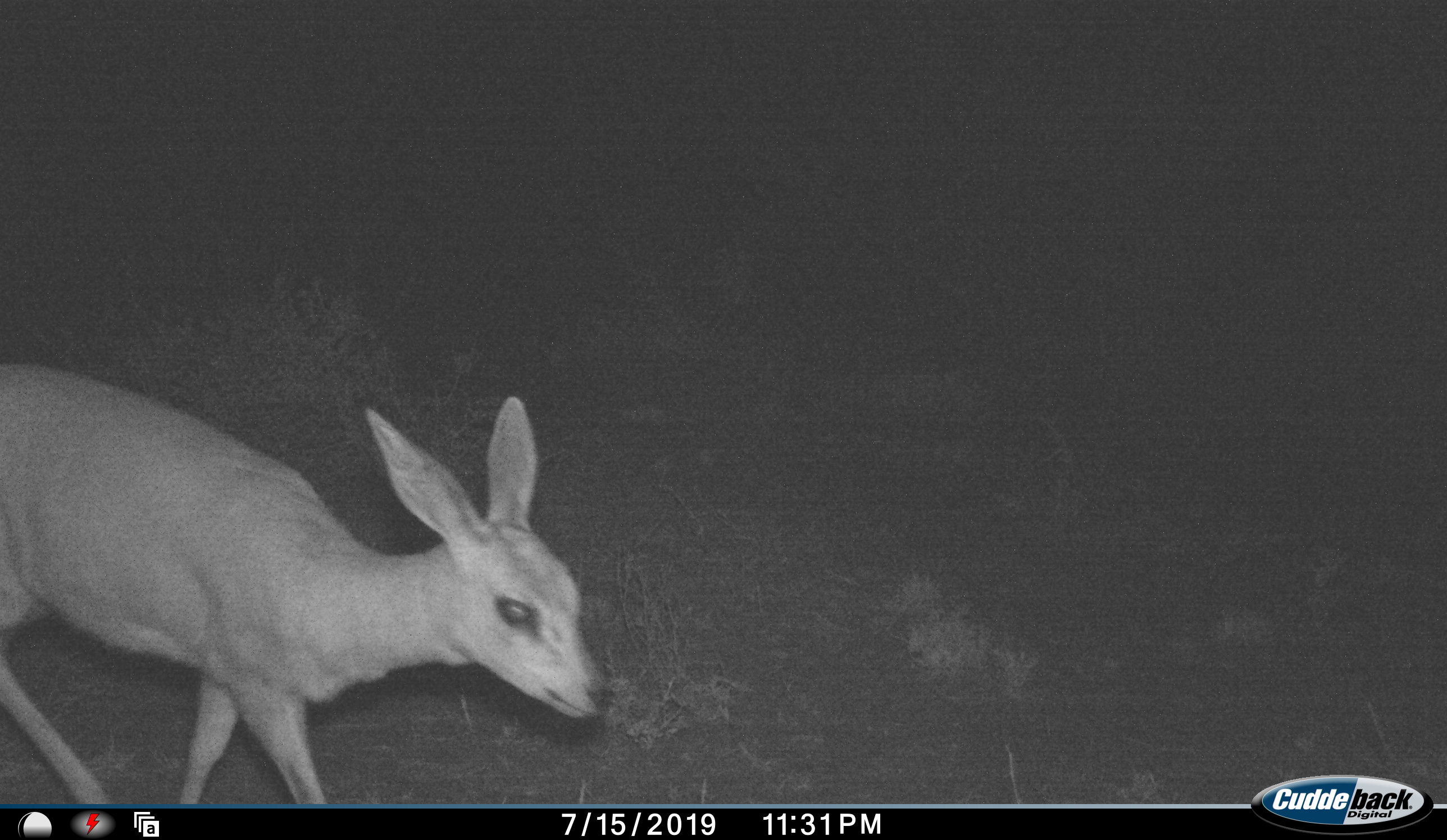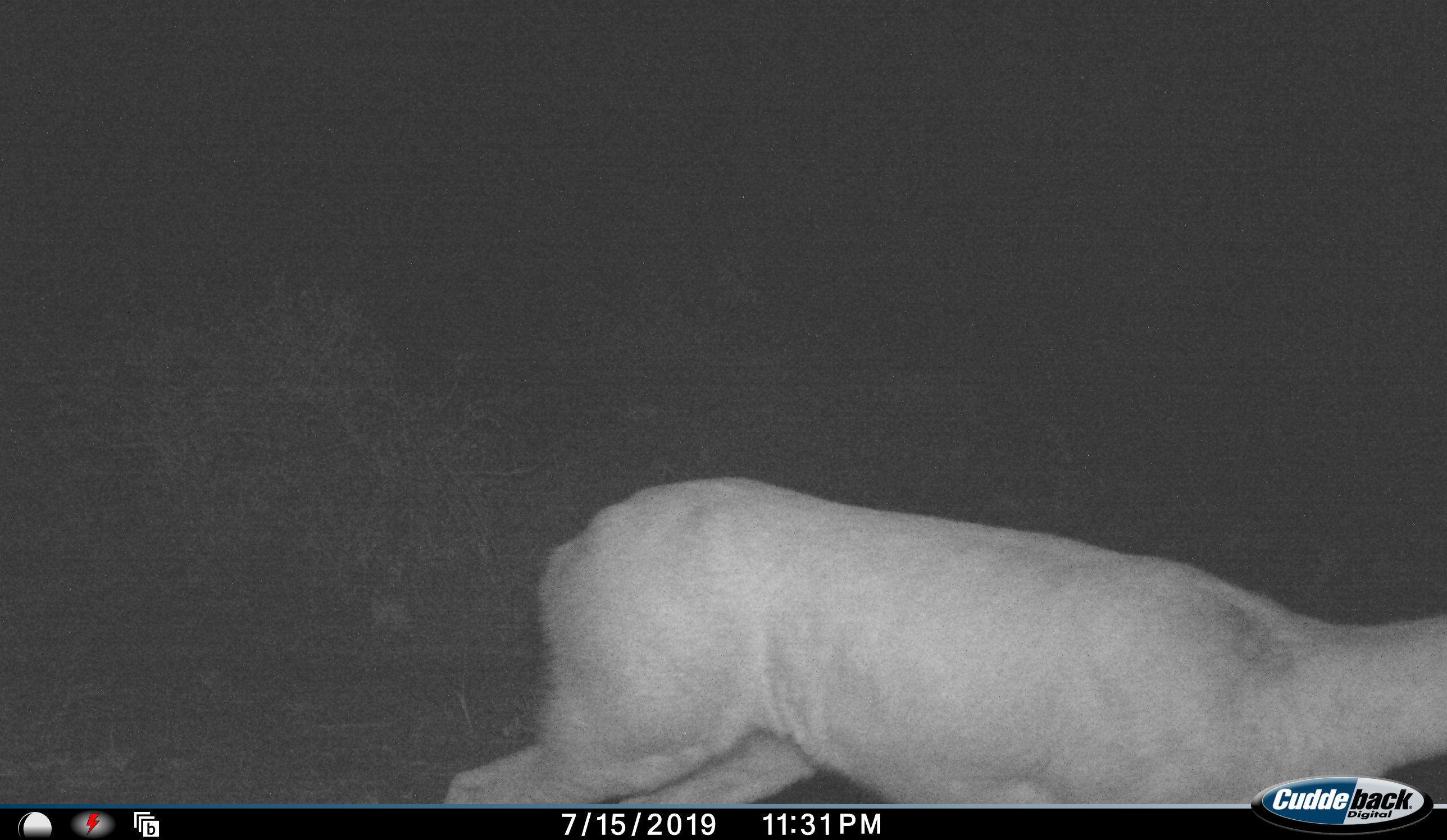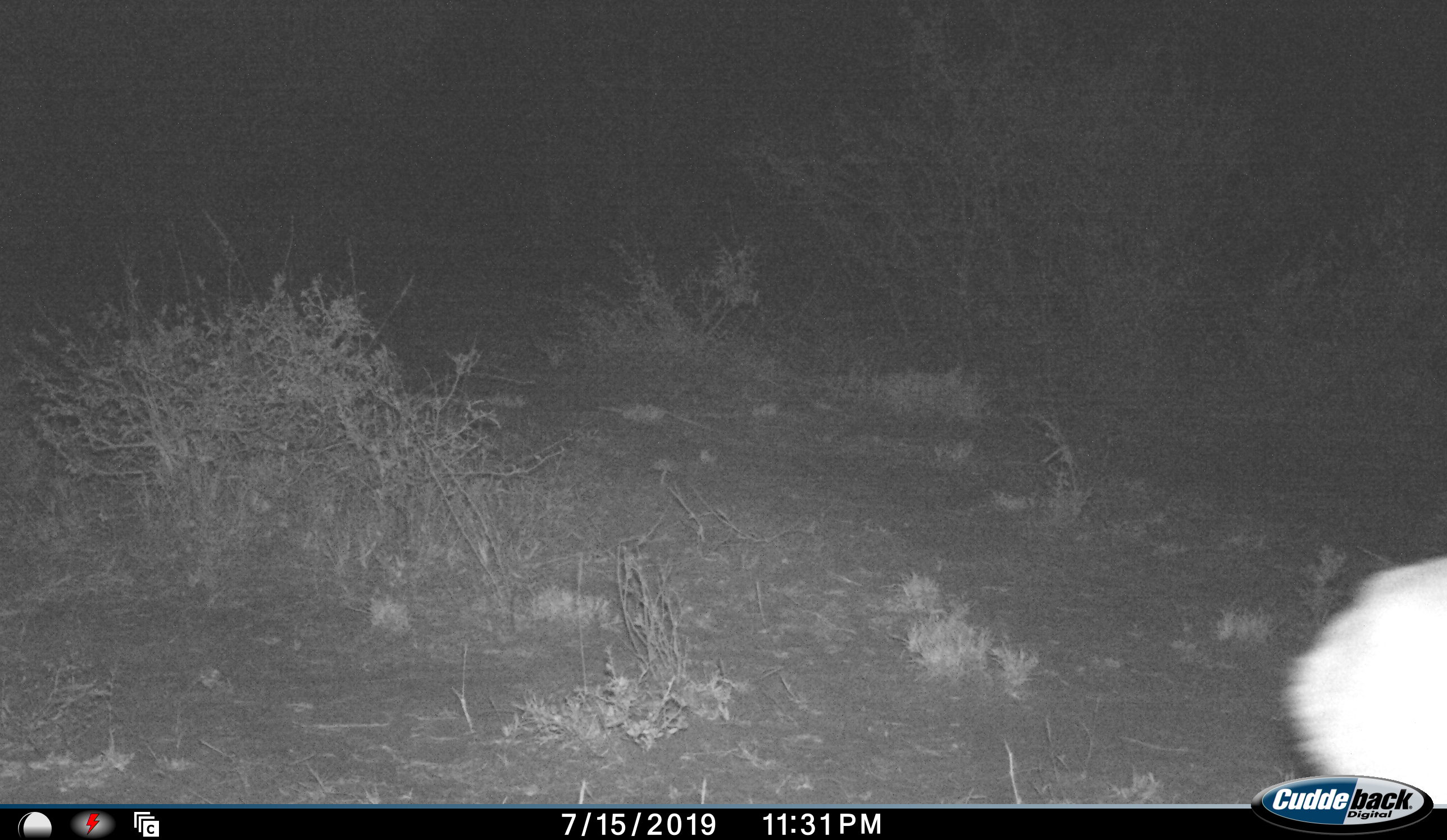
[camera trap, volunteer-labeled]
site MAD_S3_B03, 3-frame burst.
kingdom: Animalia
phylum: Chordata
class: Mammalia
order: Artiodactyla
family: Bovidae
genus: Sylvicapra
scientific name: Sylvicapra grimmia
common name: common duiker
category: duikercommongrey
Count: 1.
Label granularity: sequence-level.